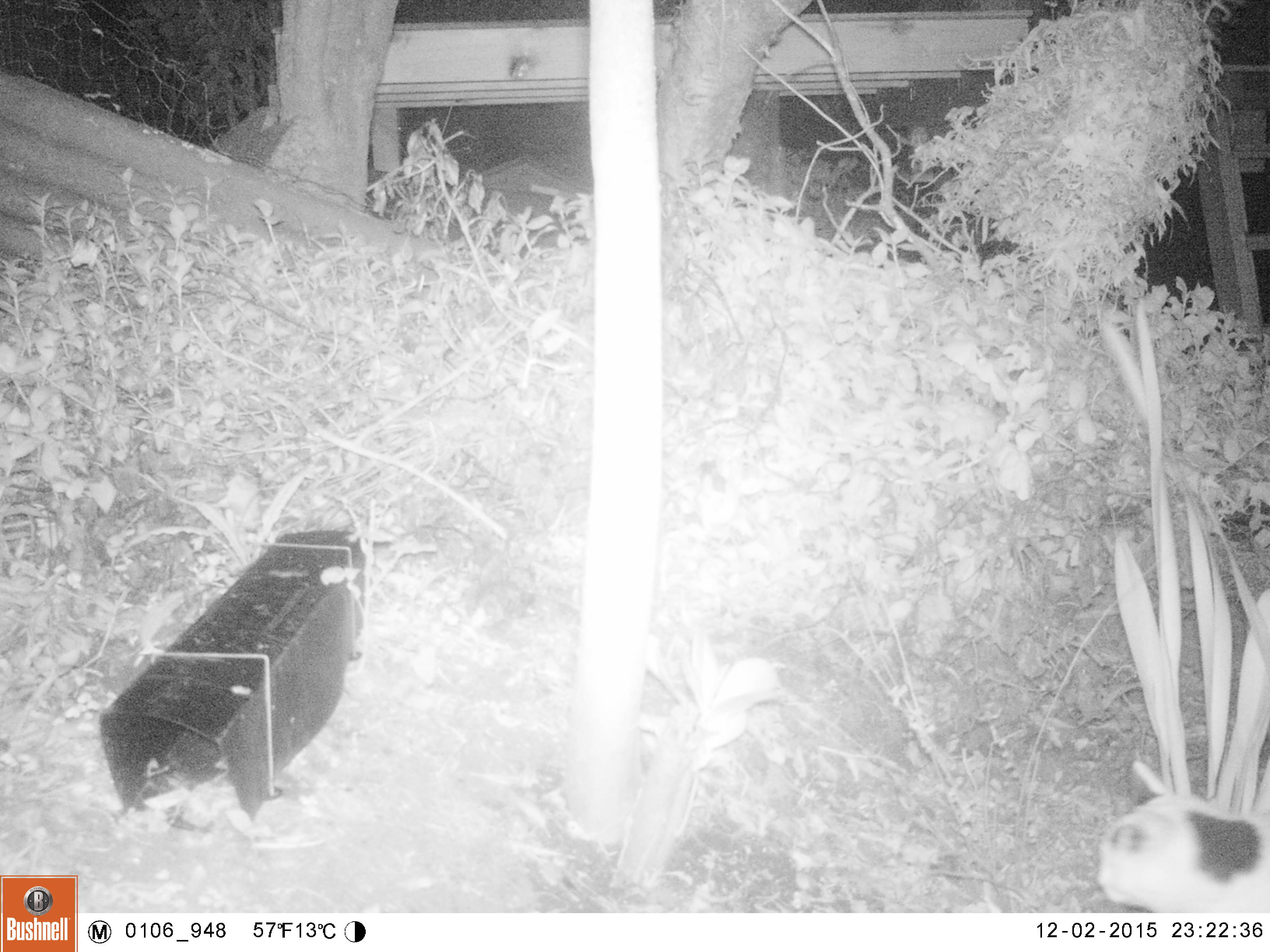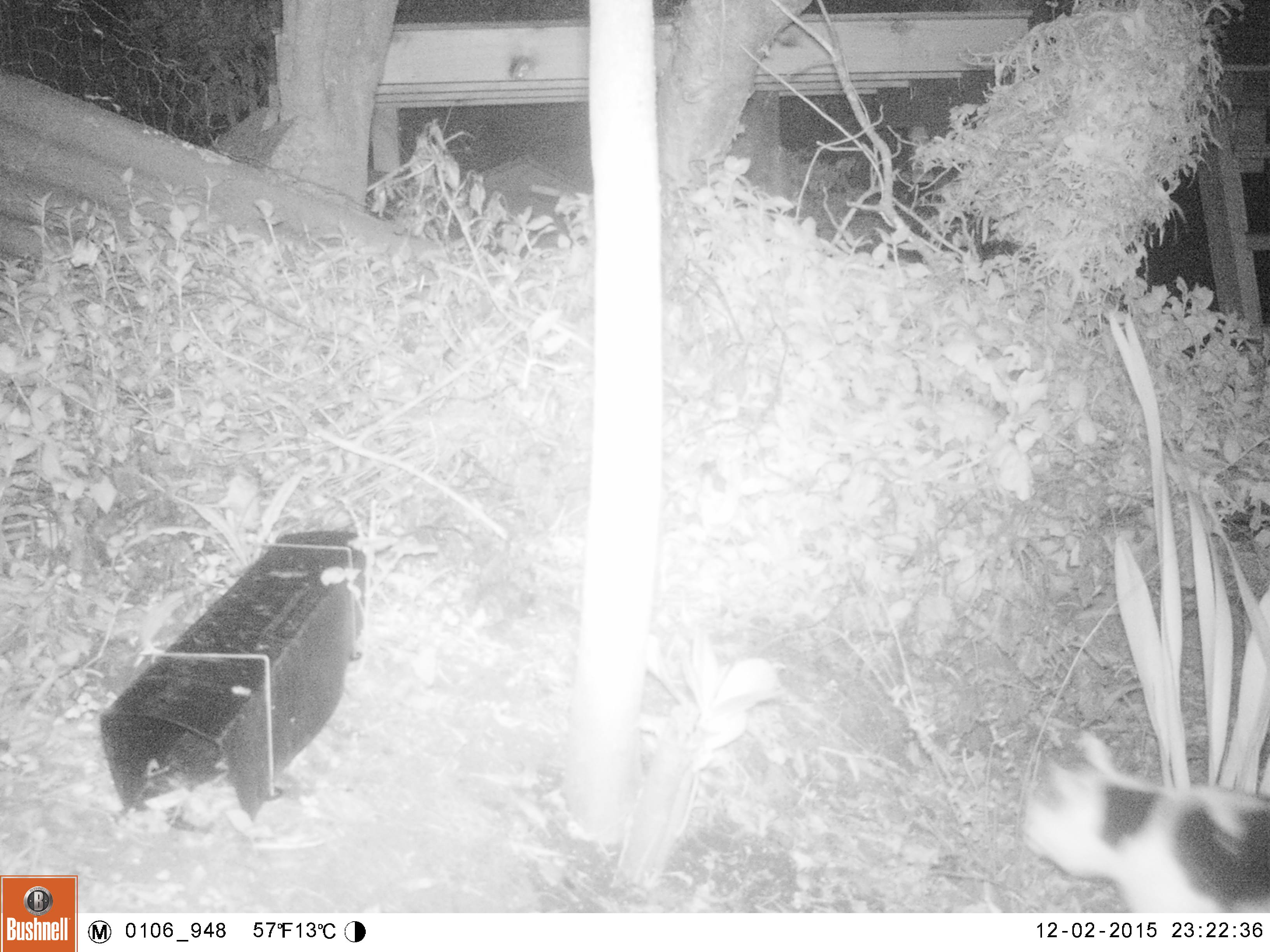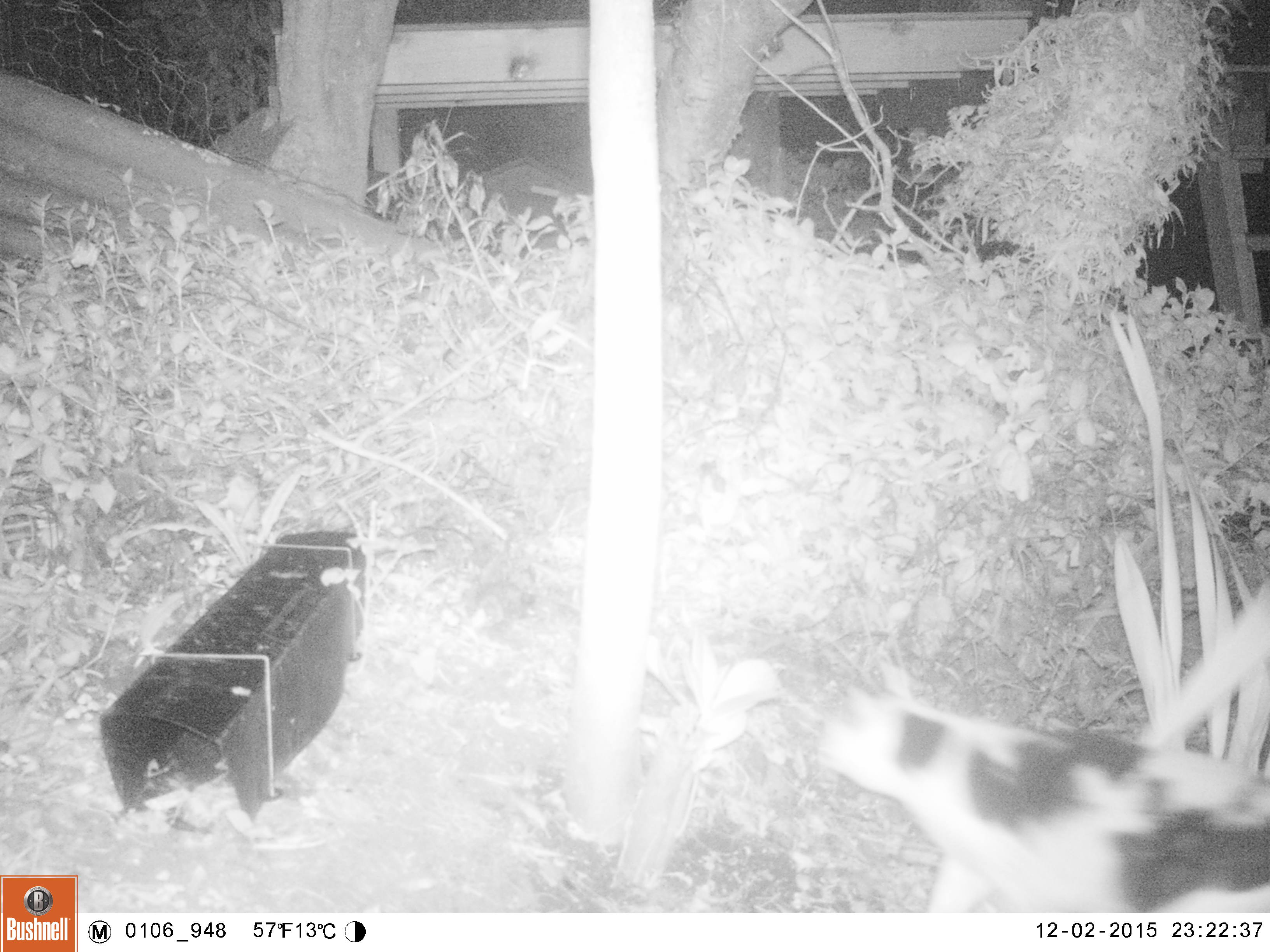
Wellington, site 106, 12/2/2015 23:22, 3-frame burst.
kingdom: Animalia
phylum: Chordata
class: Mammalia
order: Carnivora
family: Felidae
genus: Felis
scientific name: Felis catus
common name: cat